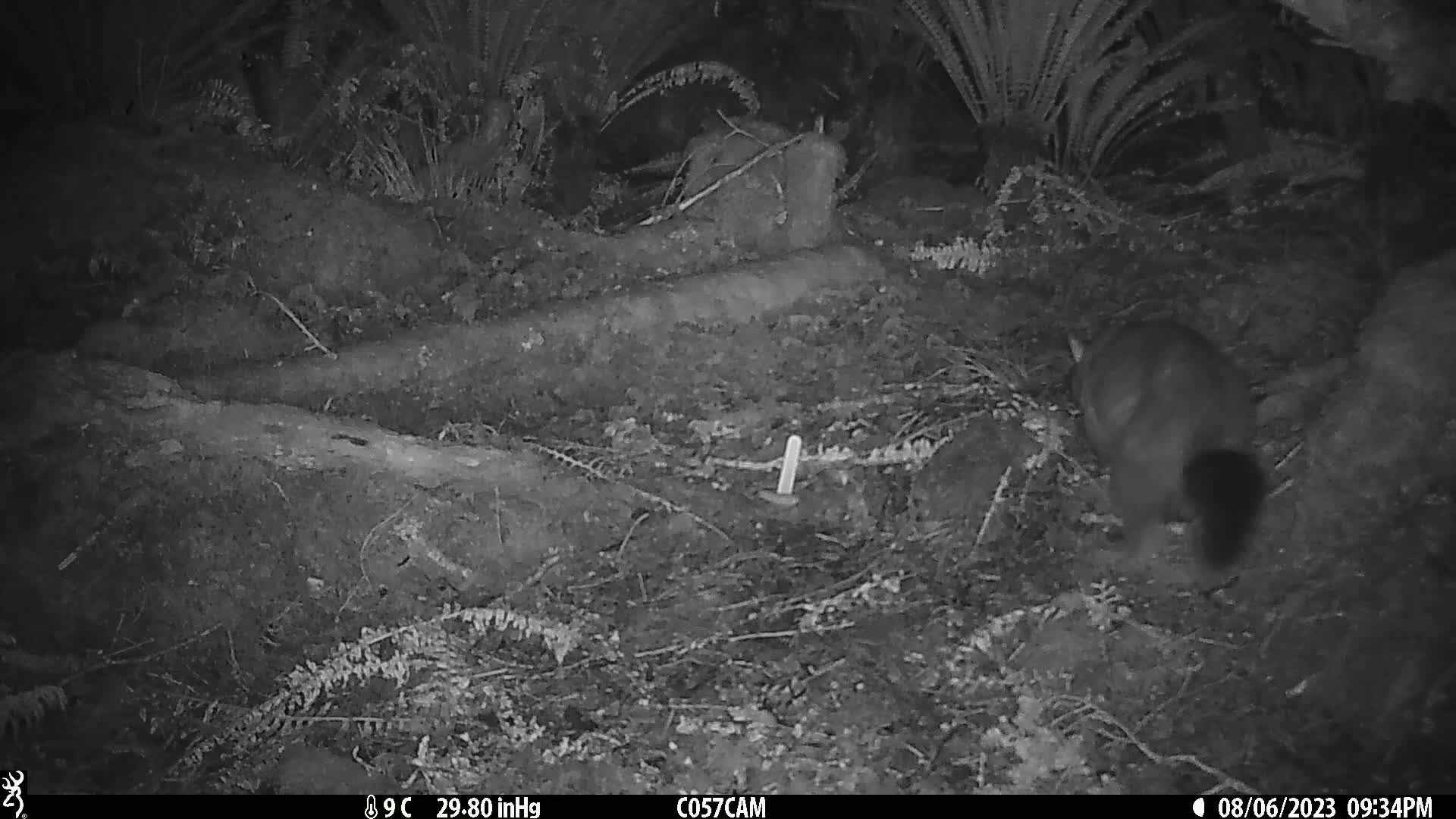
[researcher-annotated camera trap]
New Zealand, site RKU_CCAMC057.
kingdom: Animalia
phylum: Chordata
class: Mammalia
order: Diprotodontia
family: Phalangeridae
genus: Trichosurus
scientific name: Trichosurus vulpecula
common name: common brushtail possum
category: possum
Possum (common brushtail possum) (Trichosurus vulpecula).